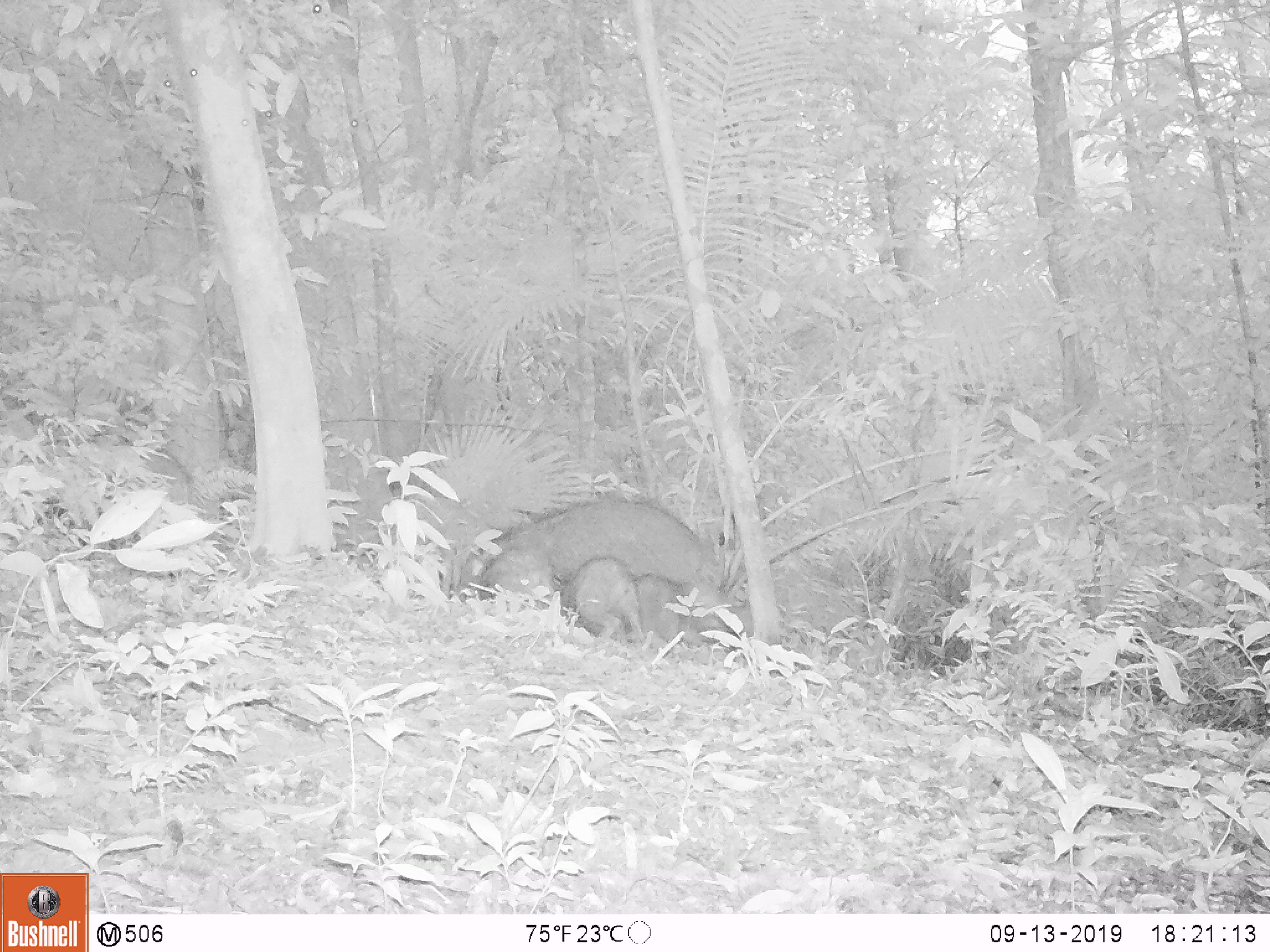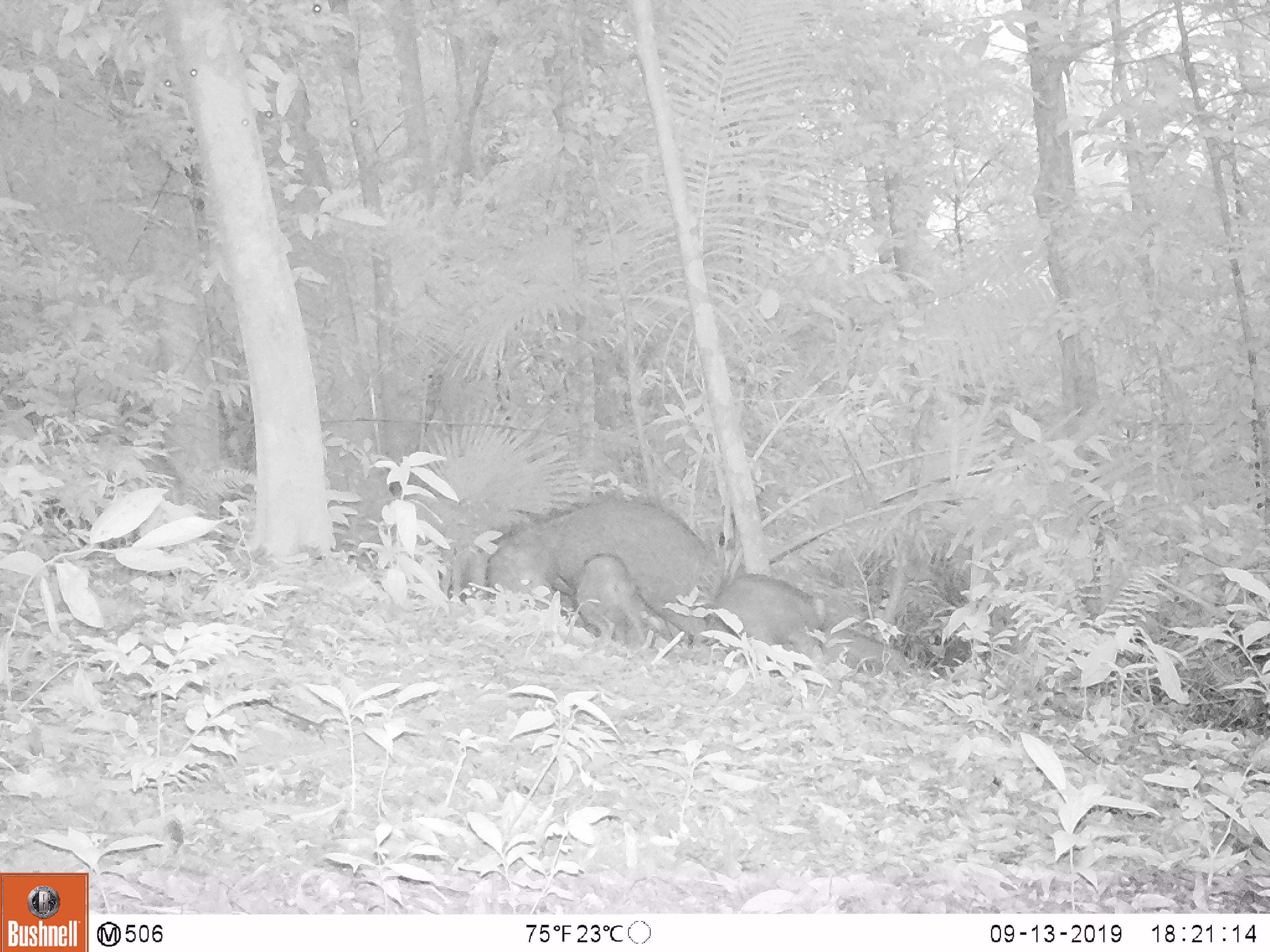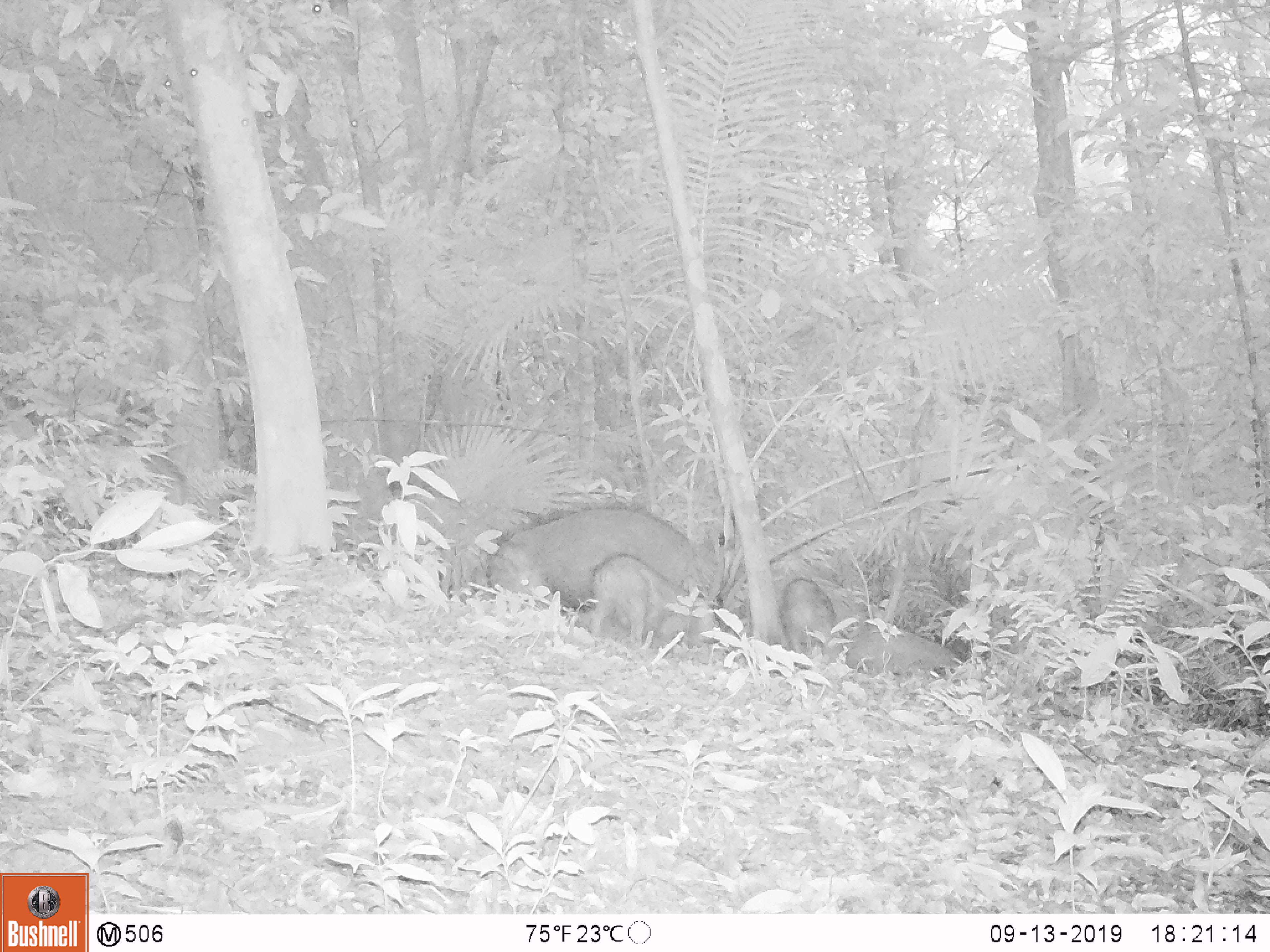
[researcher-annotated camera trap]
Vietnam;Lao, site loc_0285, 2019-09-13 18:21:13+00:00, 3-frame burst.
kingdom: Animalia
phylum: Chordata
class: Mammalia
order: Artiodactyla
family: Suidae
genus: Sus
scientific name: Sus scrofa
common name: eurasian wild pig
Eurasian wild pig (Sus scrofa). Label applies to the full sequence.